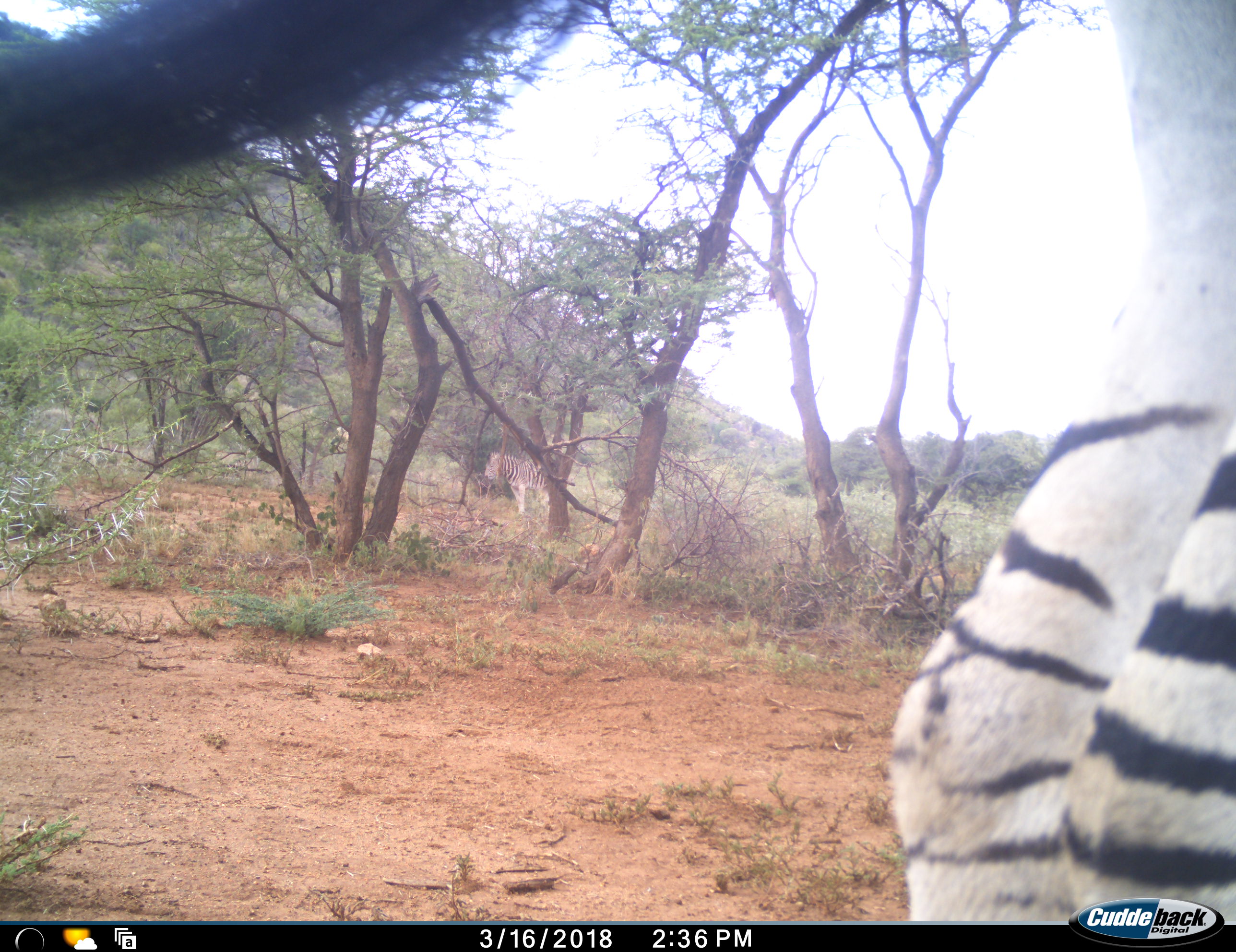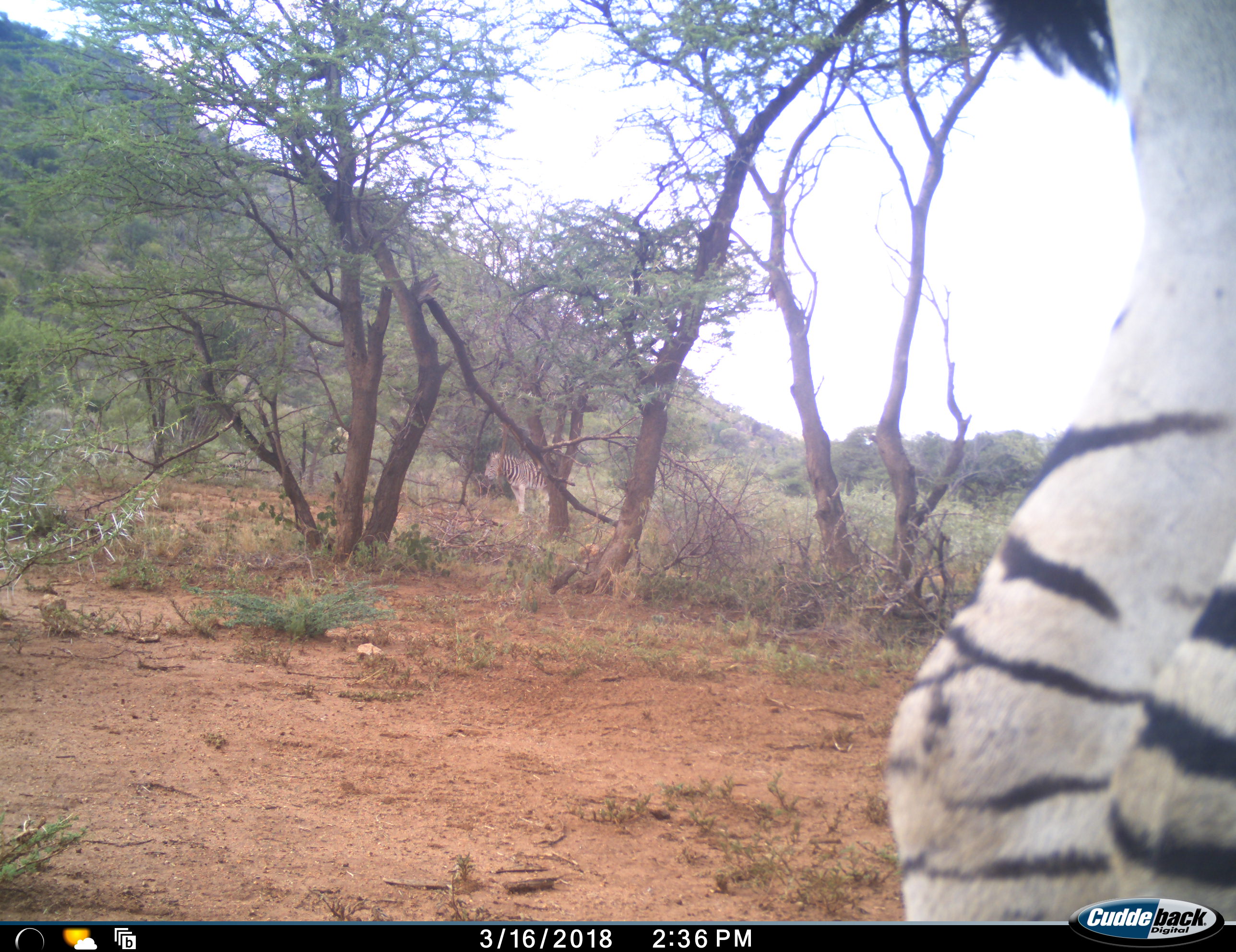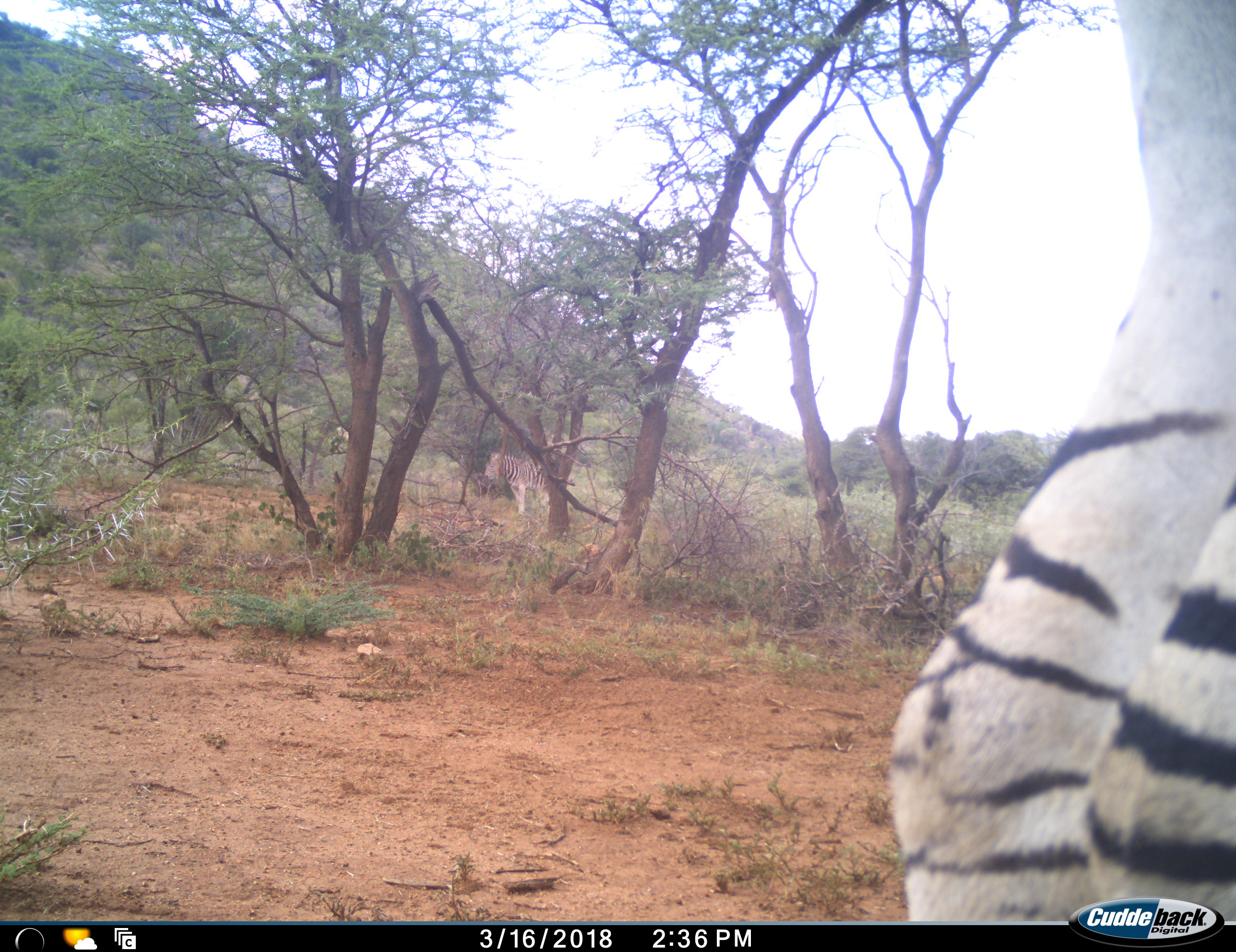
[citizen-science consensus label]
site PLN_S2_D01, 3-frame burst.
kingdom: Animalia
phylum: Chordata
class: Mammalia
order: Perissodactyla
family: Equidae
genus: Equus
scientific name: Equus quagga burchellii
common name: burchell's zebra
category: zebraburchells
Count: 2.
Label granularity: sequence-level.